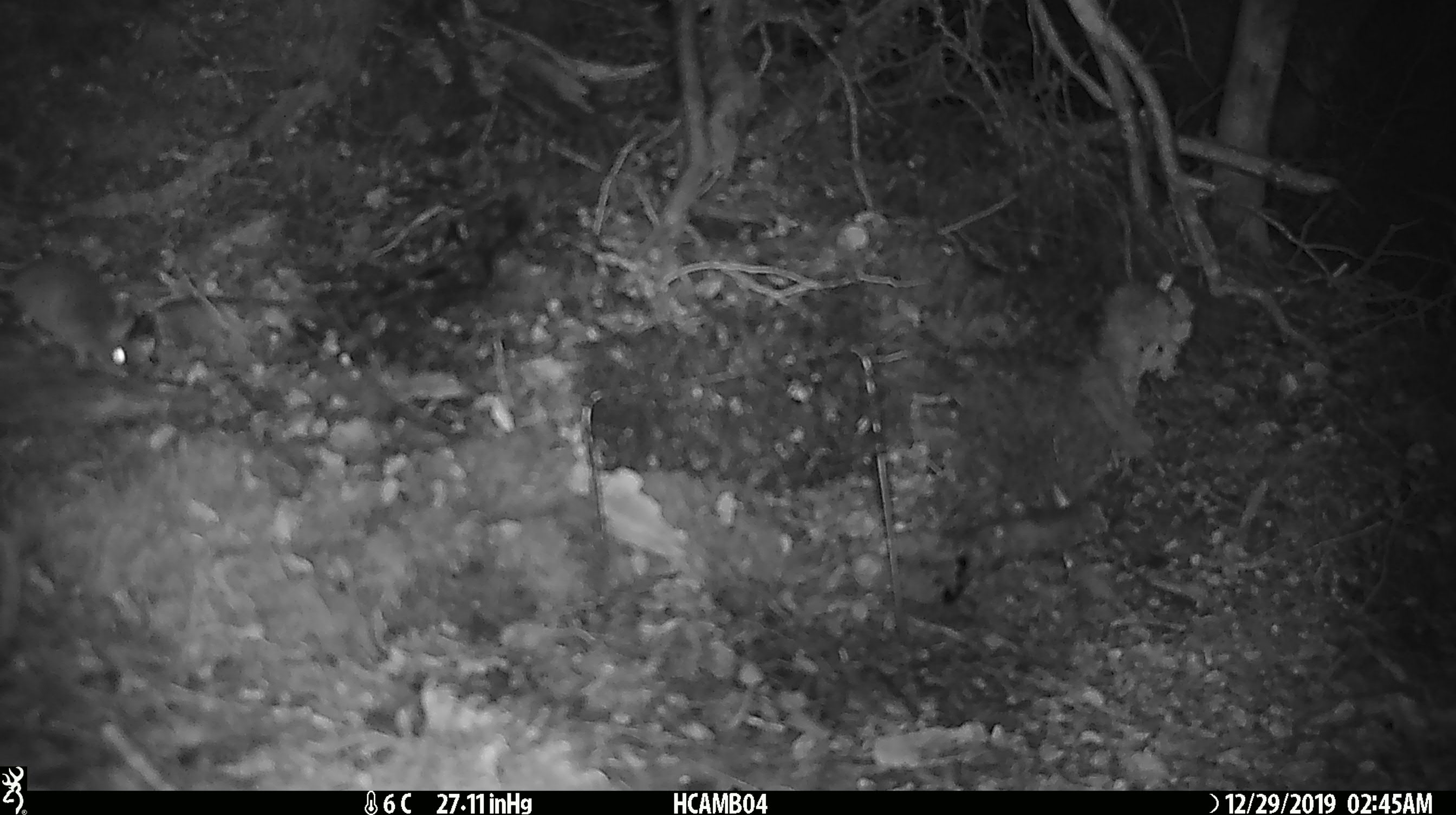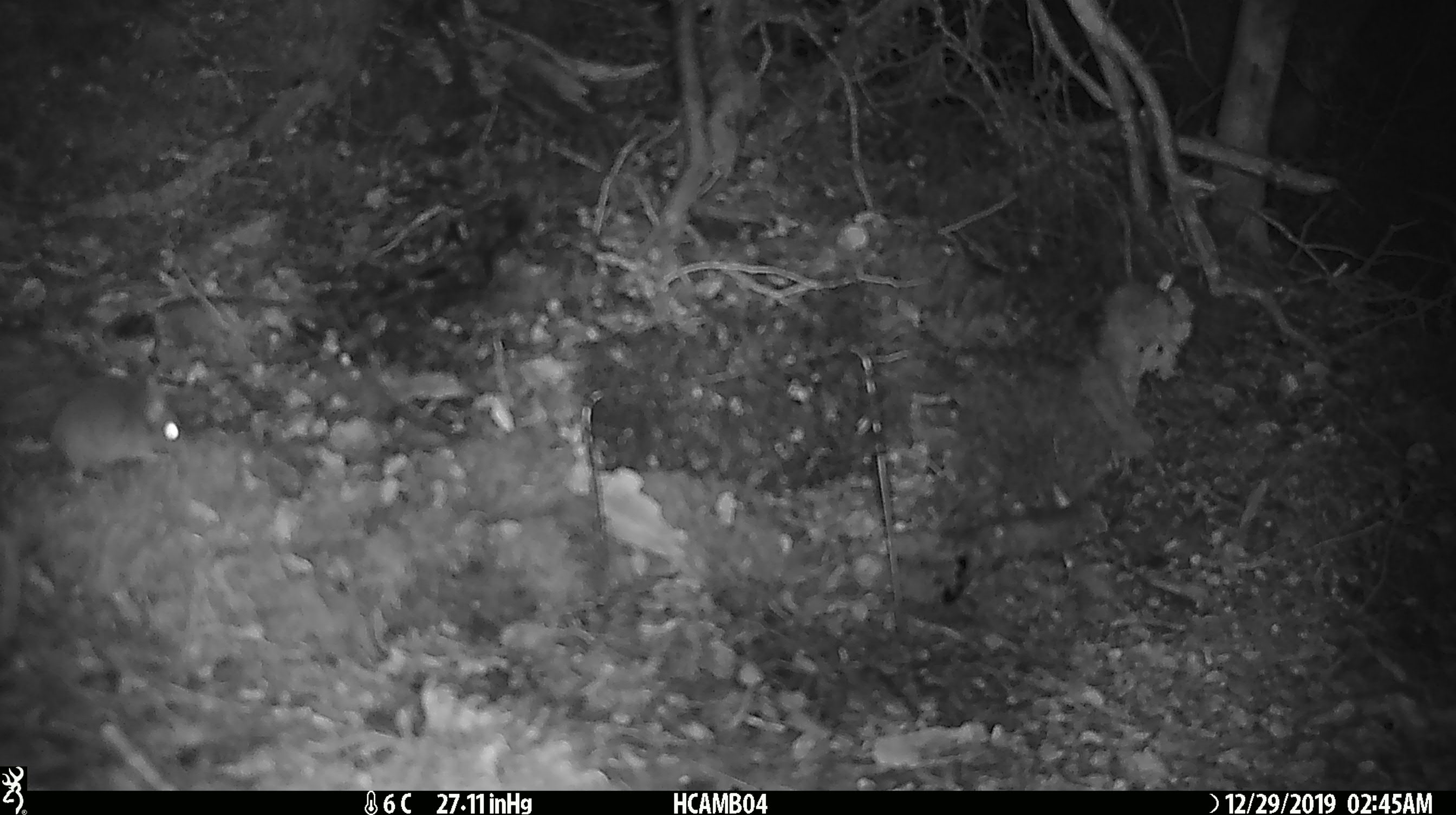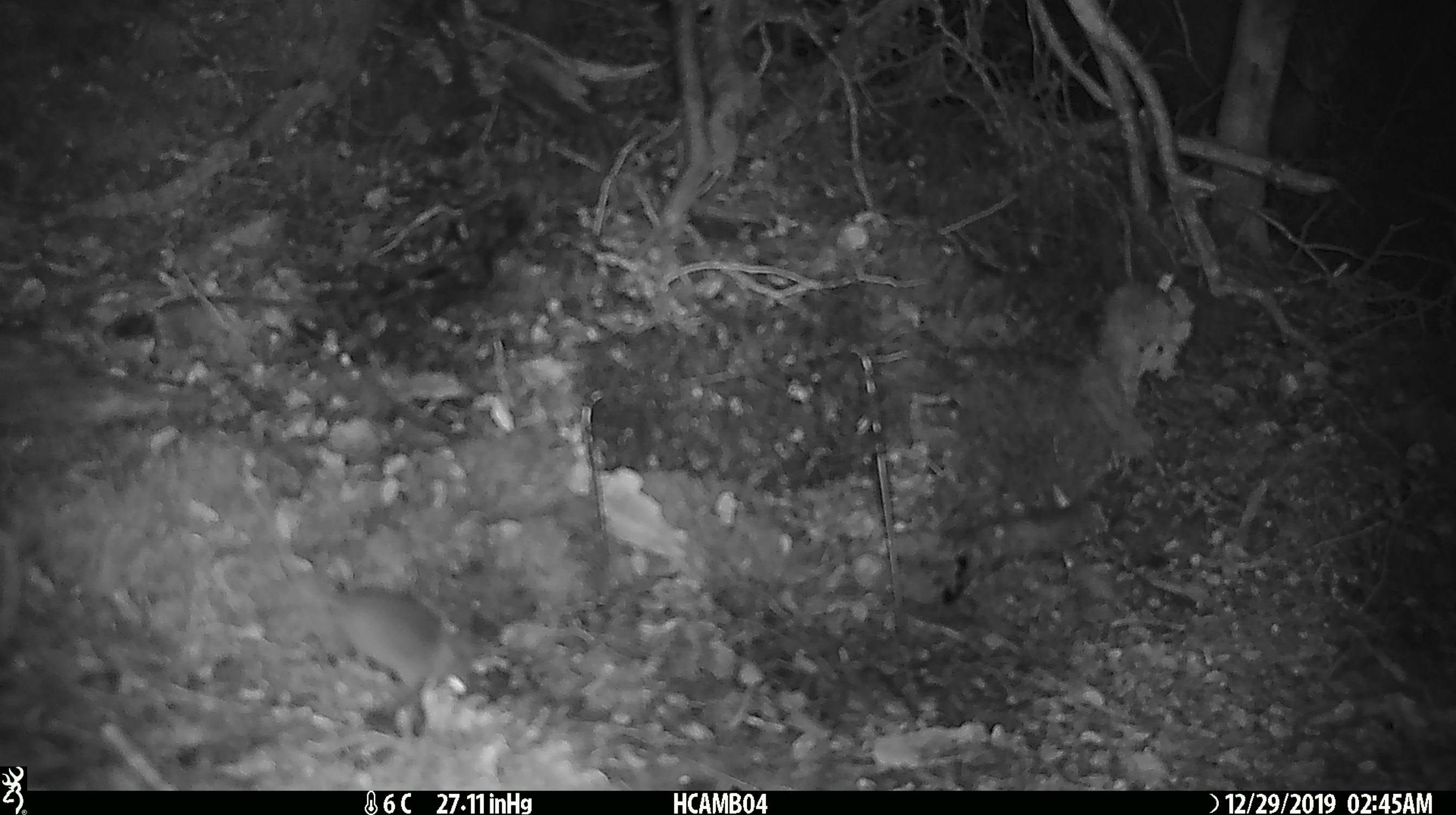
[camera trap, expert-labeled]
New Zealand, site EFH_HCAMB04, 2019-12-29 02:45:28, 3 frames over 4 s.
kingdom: Animalia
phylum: Chordata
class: Mammalia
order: Rodentia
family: Muridae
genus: Mus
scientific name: Mus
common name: mouse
Mouse (Mus).